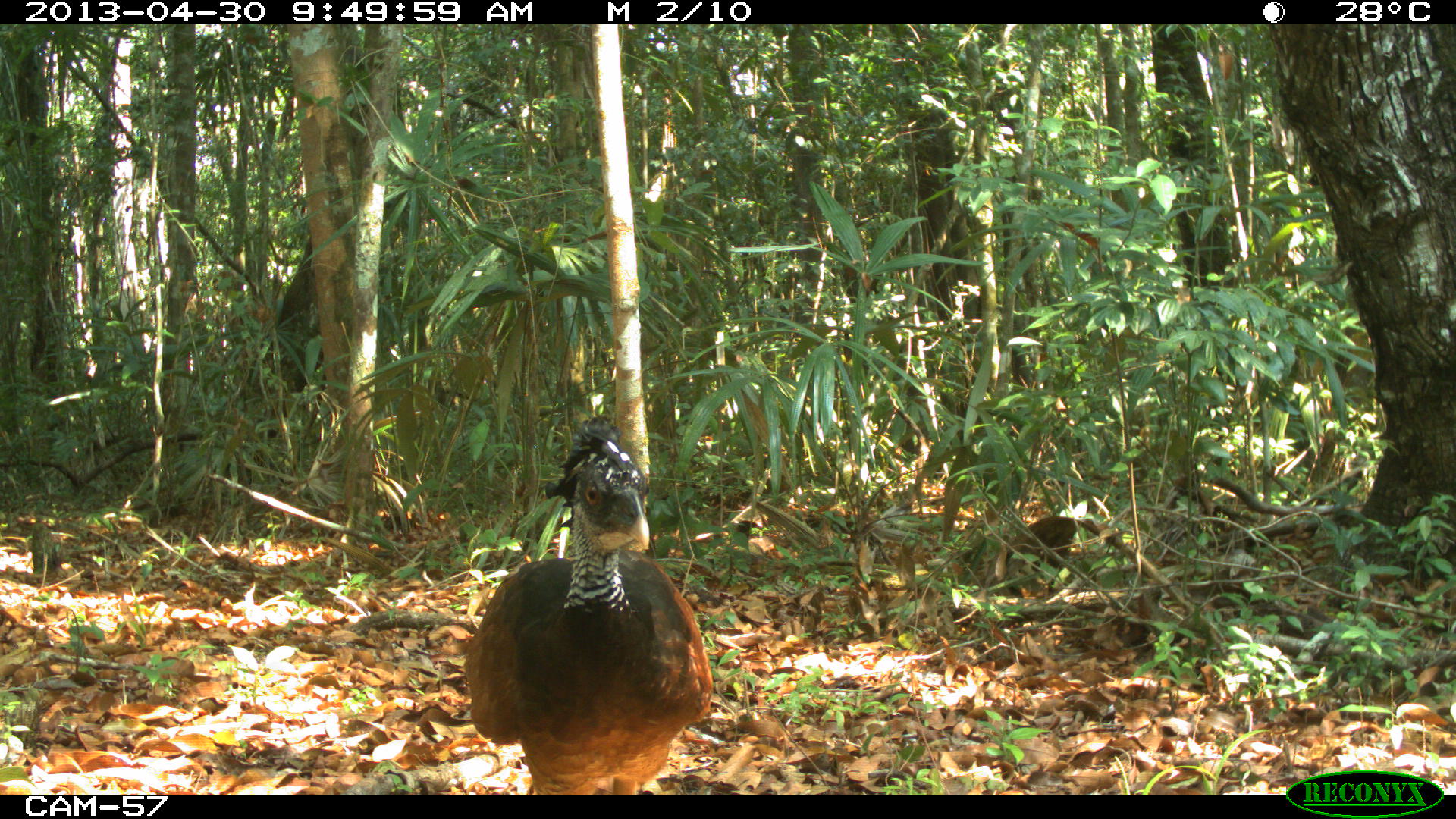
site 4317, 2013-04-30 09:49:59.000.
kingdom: Animalia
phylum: Chordata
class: Aves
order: Galliformes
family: Cracidae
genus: Crax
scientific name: Crax rubra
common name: great curassow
Crax rubra (great curassow), count 2, sex female.